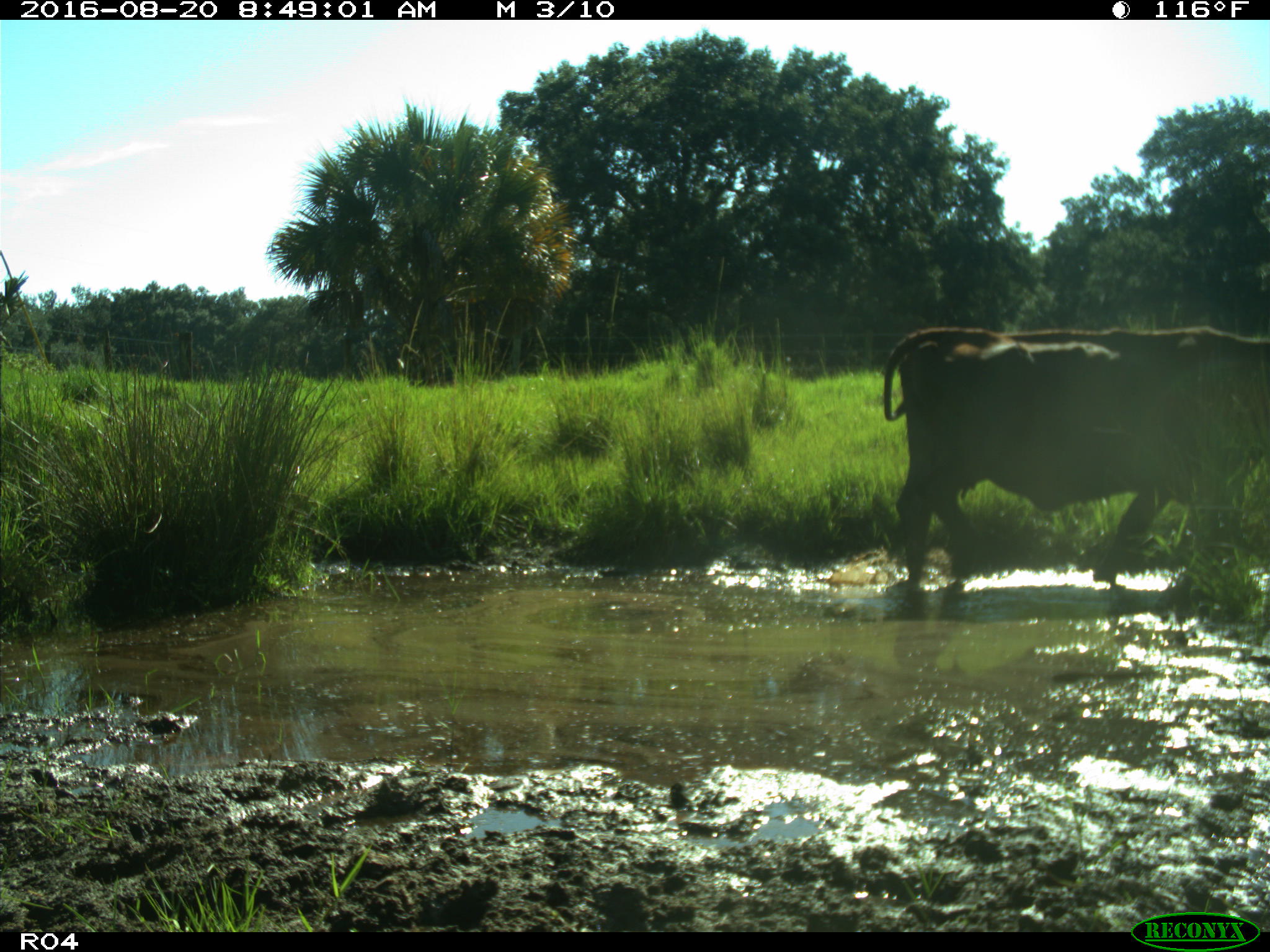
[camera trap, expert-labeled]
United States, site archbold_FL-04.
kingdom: Animalia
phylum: Chordata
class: Mammalia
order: Artiodactyla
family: Bovidae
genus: Bos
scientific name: Bos taurus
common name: domestic cow